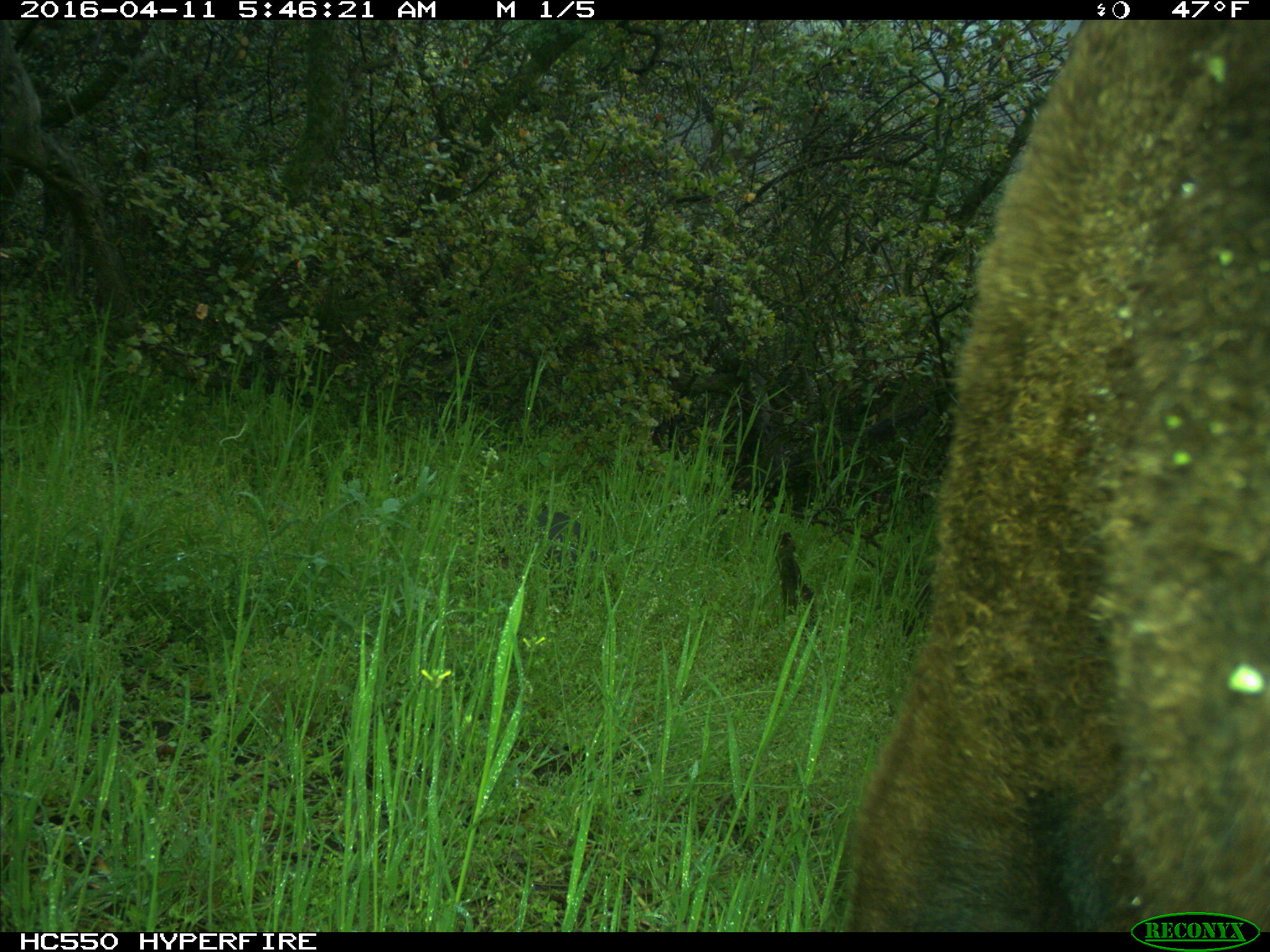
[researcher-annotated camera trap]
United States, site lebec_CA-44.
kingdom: Animalia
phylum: Chordata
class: Mammalia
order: Artiodactyla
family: Bovidae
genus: Bos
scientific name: Bos taurus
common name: domestic cow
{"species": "Bos taurus (domestic cow)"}